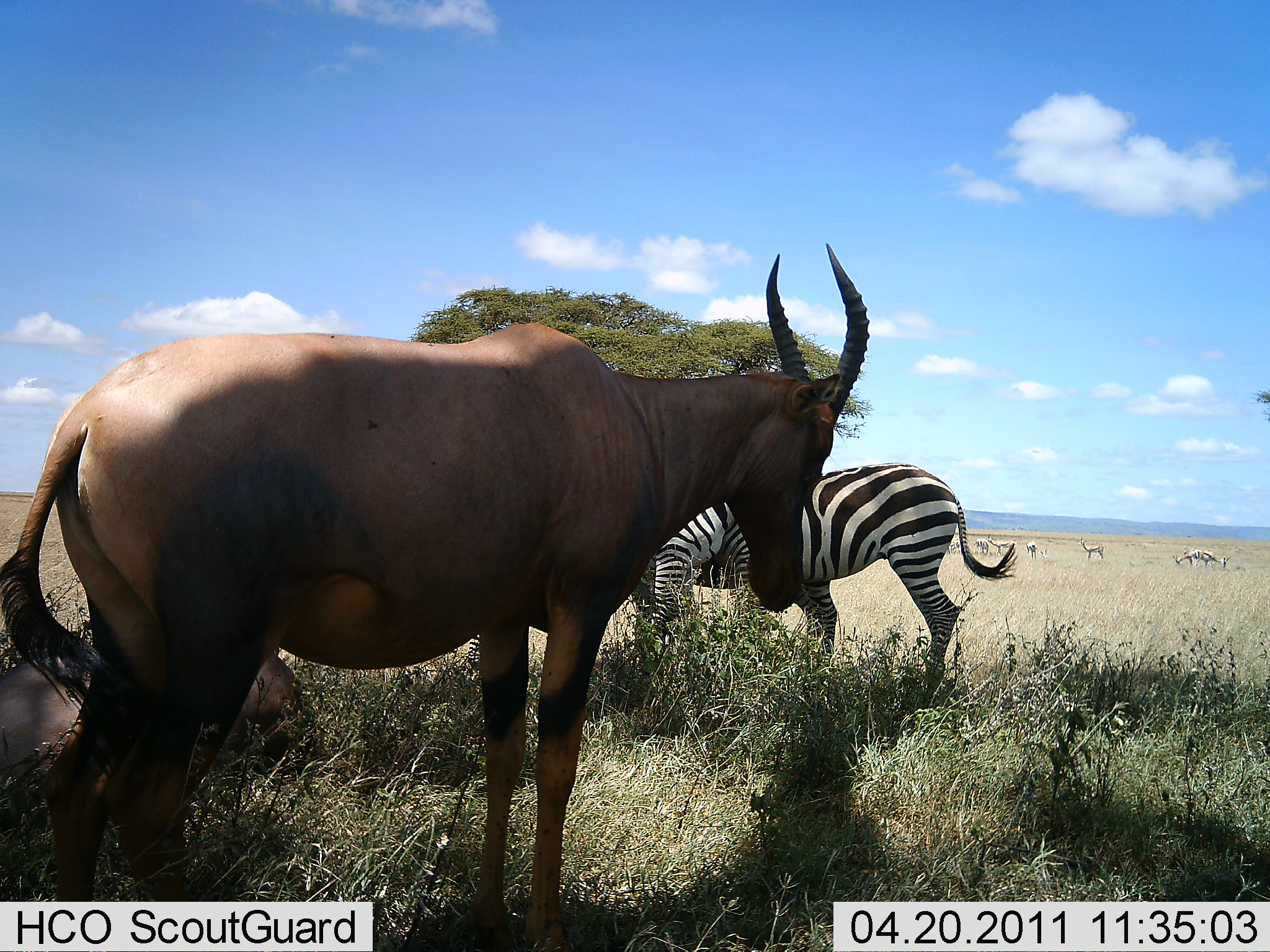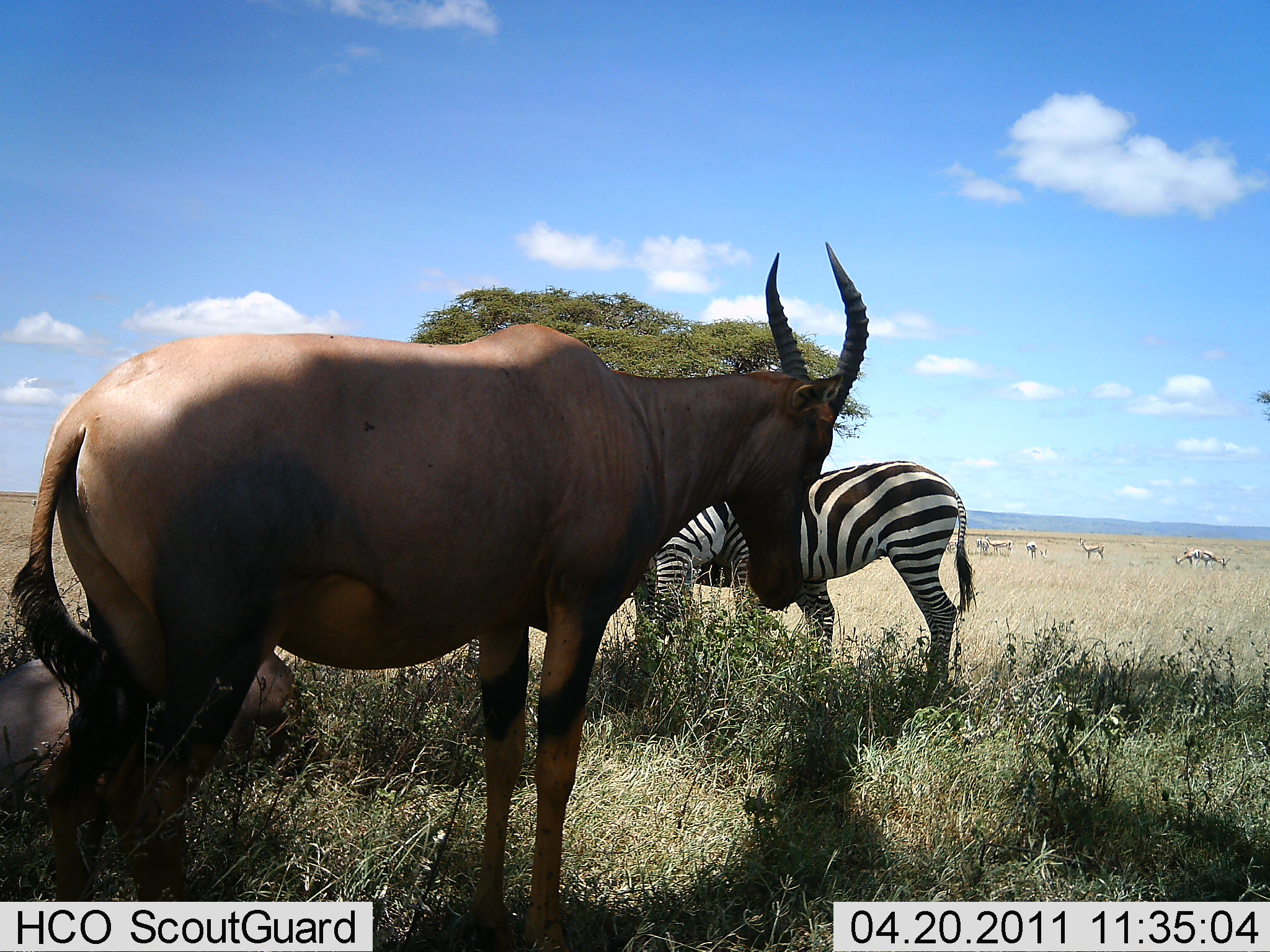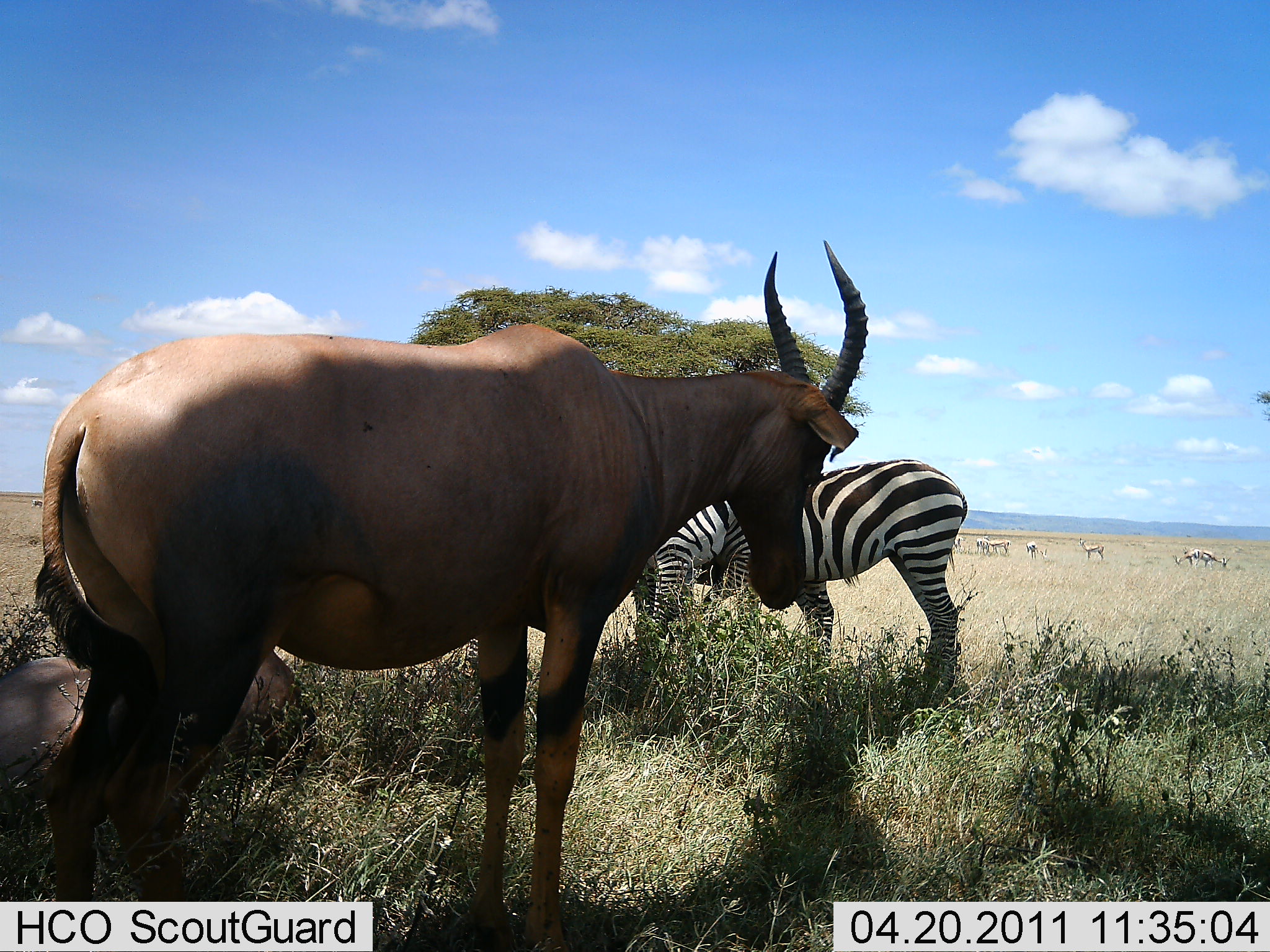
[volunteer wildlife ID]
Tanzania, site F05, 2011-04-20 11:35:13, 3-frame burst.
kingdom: Animalia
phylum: Chordata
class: Mammalia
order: Artiodactyla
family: Bovidae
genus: Damaliscus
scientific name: Damaliscus lunatus jimela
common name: topi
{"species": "topi (Damaliscus lunatus jimela)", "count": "1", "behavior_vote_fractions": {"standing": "100%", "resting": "17%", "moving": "0%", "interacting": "0%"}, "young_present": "0%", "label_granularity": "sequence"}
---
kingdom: Animalia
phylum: Chordata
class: Mammalia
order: Perissodactyla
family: Equidae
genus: Equus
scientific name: Equus quagga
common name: plains zebra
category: zebra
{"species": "zebra (plains zebra) (Equus quagga)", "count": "2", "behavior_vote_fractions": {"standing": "70%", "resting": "0%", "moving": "0%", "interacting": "0%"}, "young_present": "0%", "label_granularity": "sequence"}